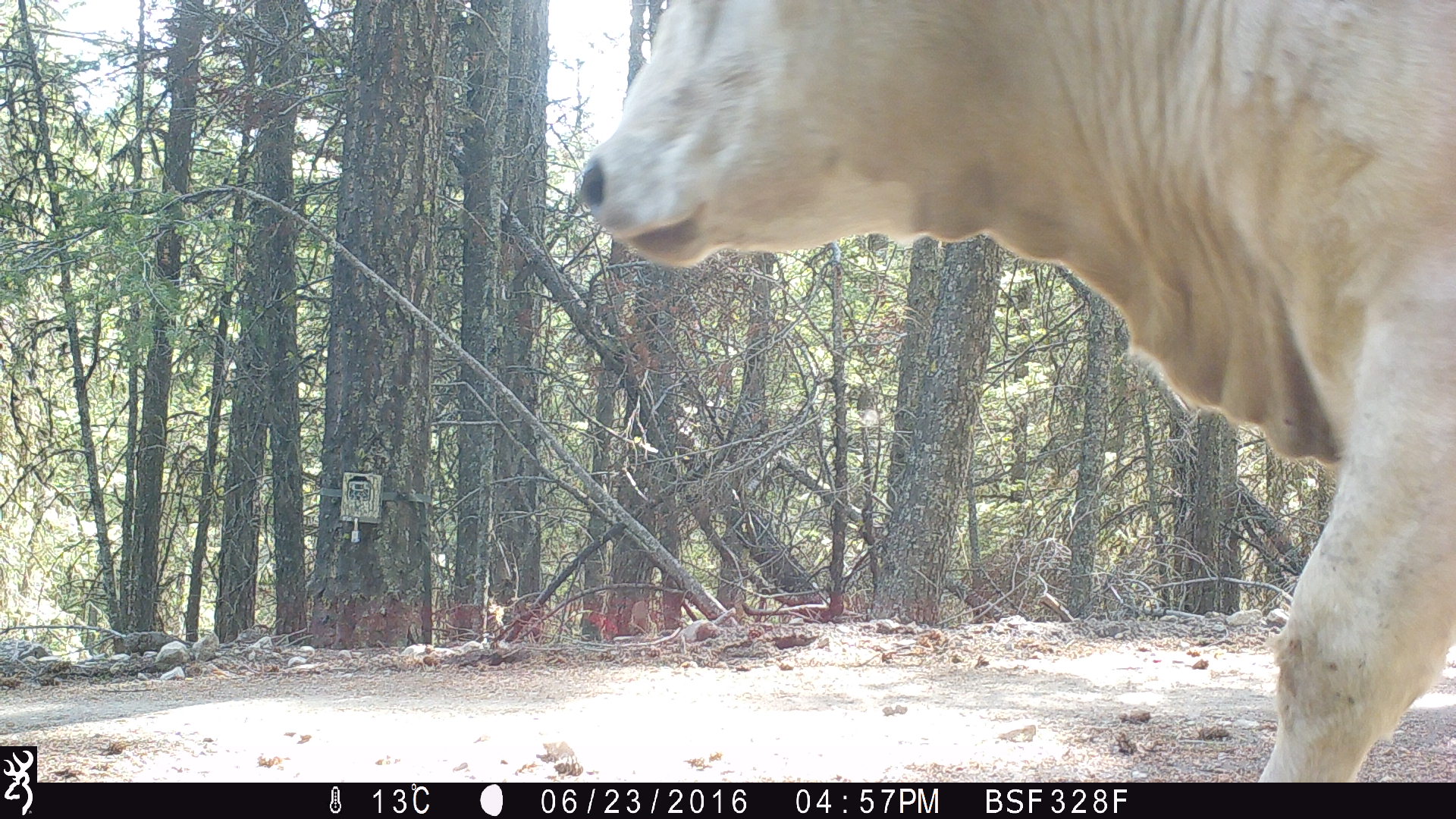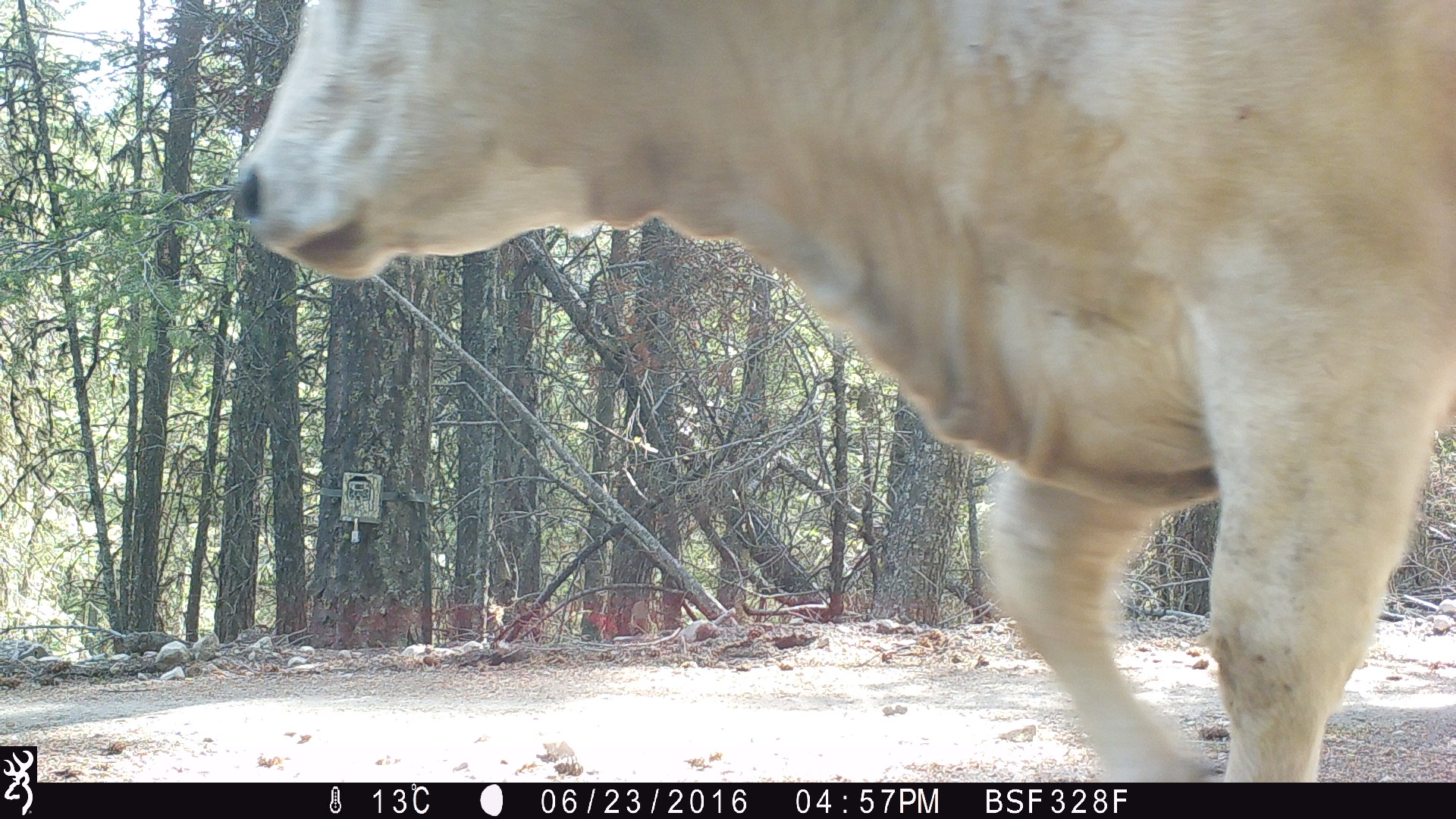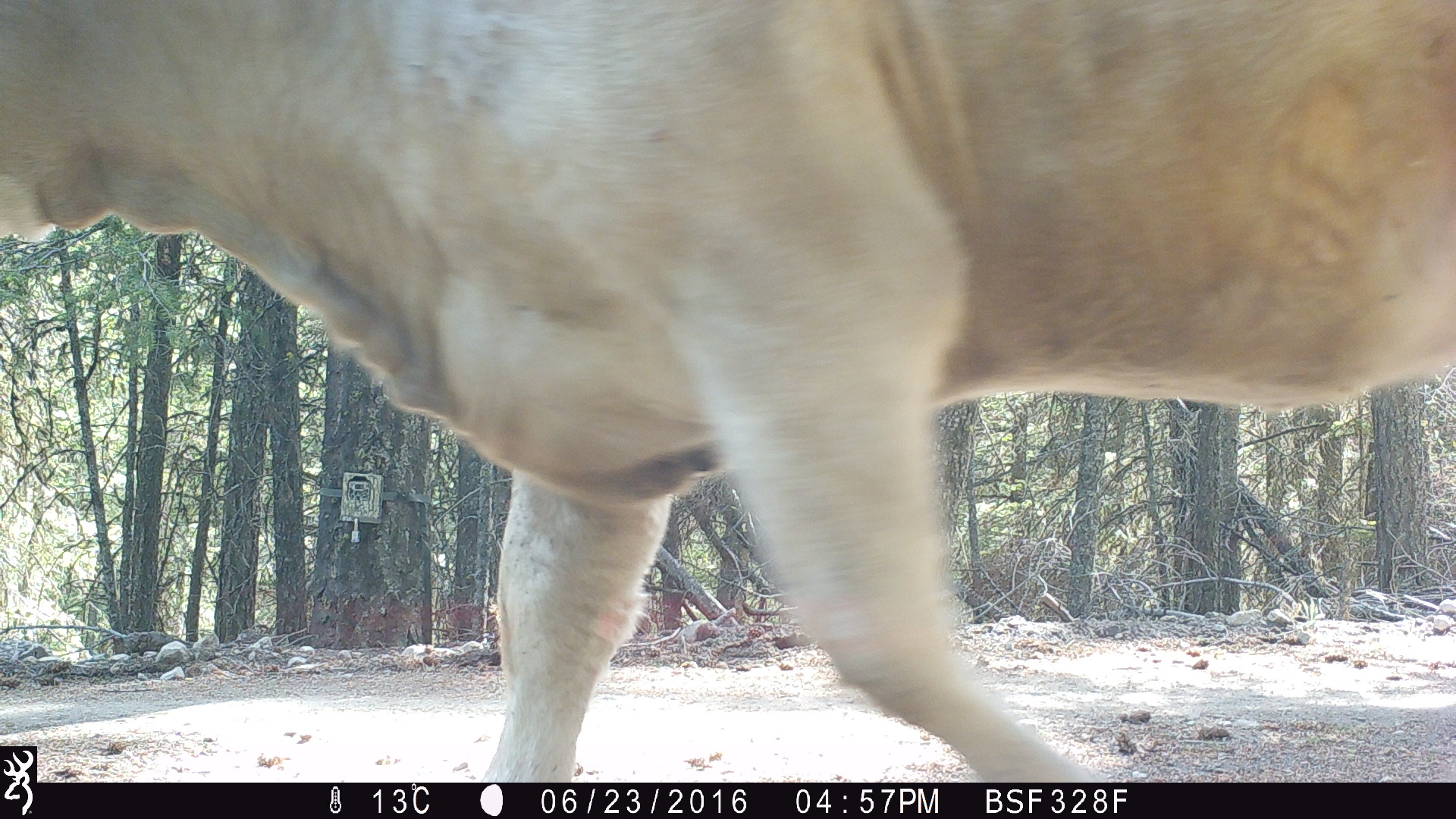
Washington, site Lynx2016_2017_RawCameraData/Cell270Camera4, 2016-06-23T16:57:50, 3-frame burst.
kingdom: Animalia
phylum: Chordata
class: Mammalia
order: Artiodactyla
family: Bovidae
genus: Bos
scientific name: Bos taurus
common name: domestic cattle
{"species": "domestic cattle (Bos taurus)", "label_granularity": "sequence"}